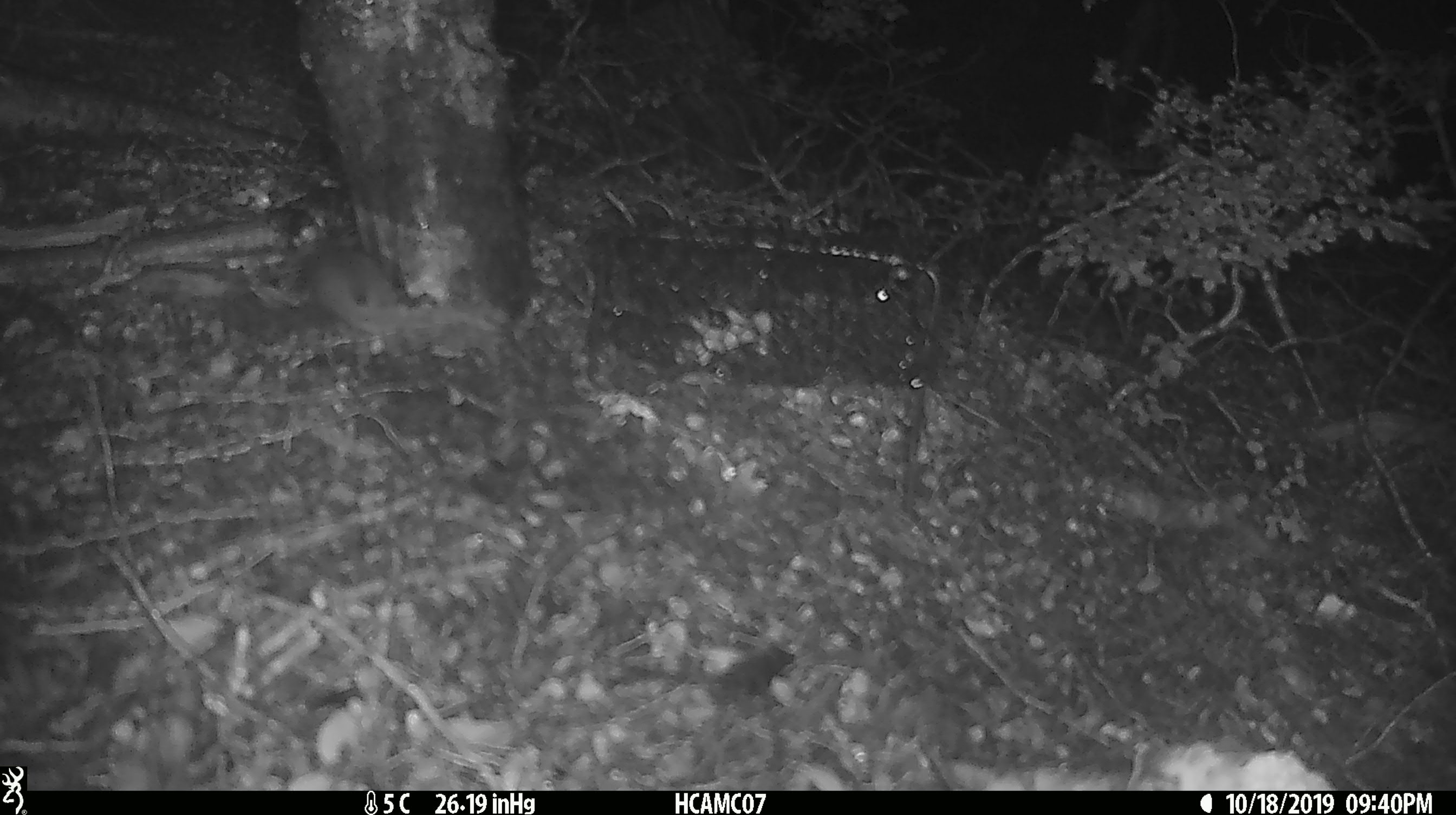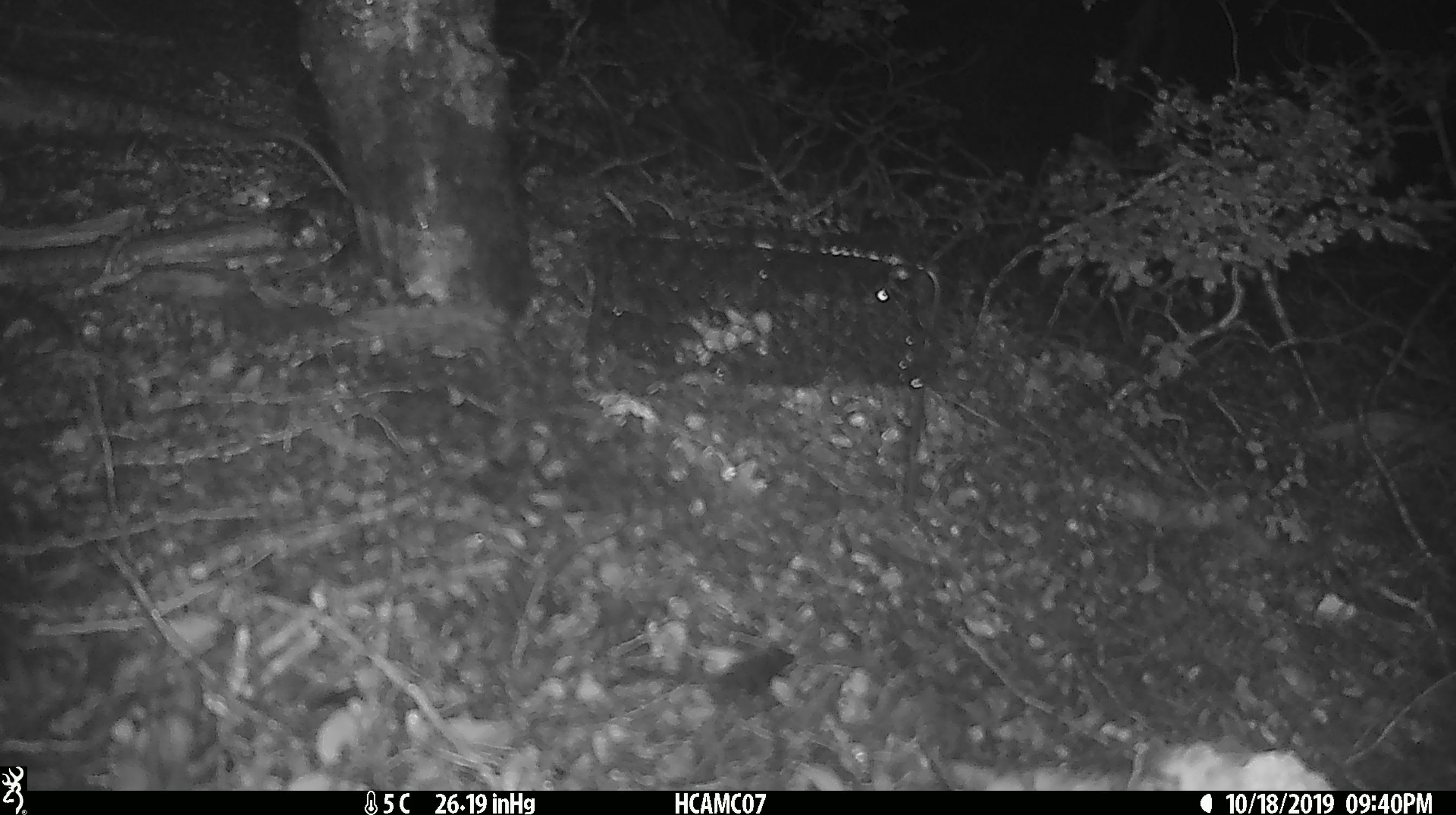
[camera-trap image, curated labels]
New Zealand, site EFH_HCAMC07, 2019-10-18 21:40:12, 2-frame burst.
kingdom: Animalia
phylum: Chordata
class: Mammalia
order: Rodentia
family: Muridae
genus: Mus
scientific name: Mus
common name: mouse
Mouse (Mus).